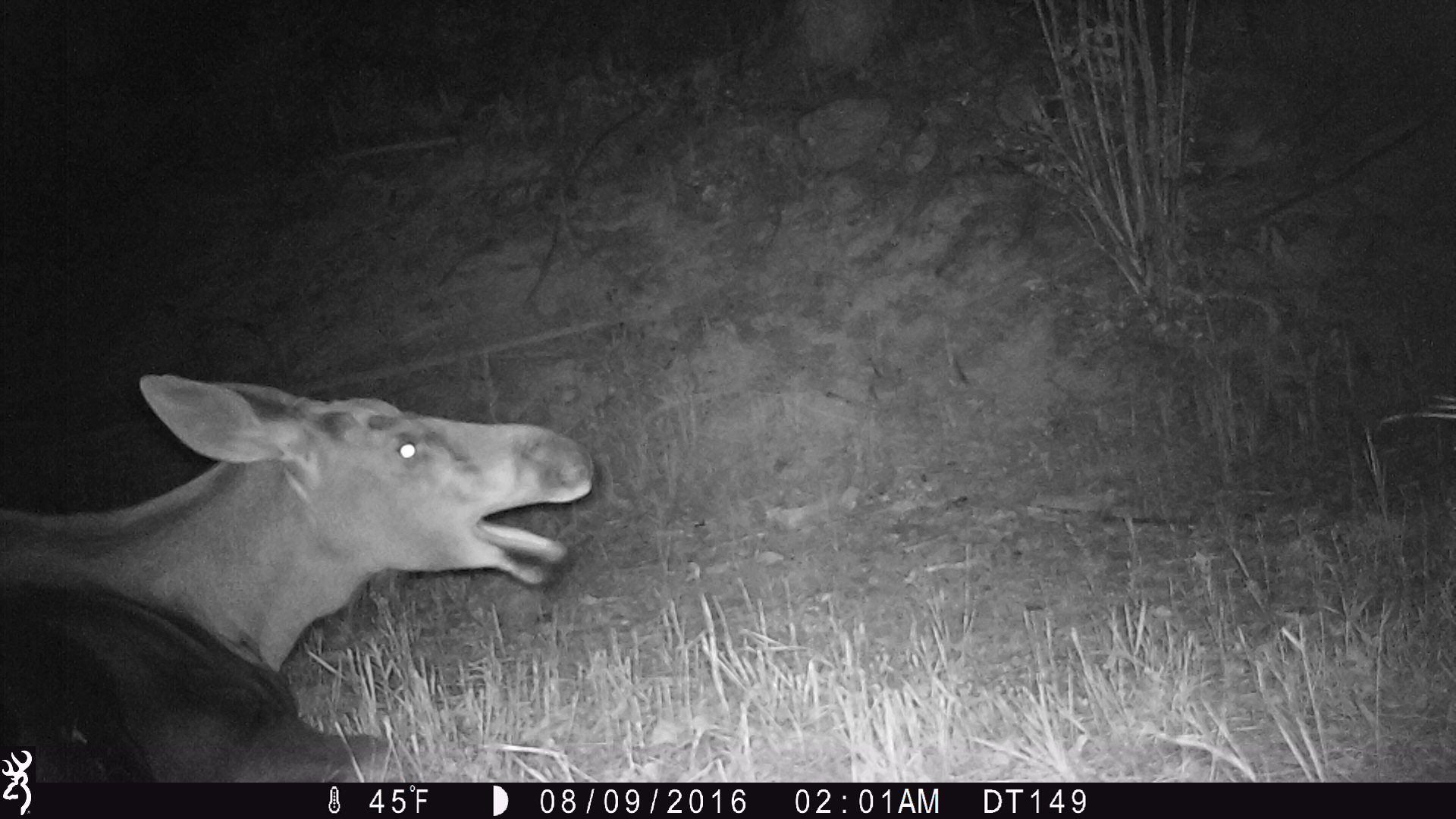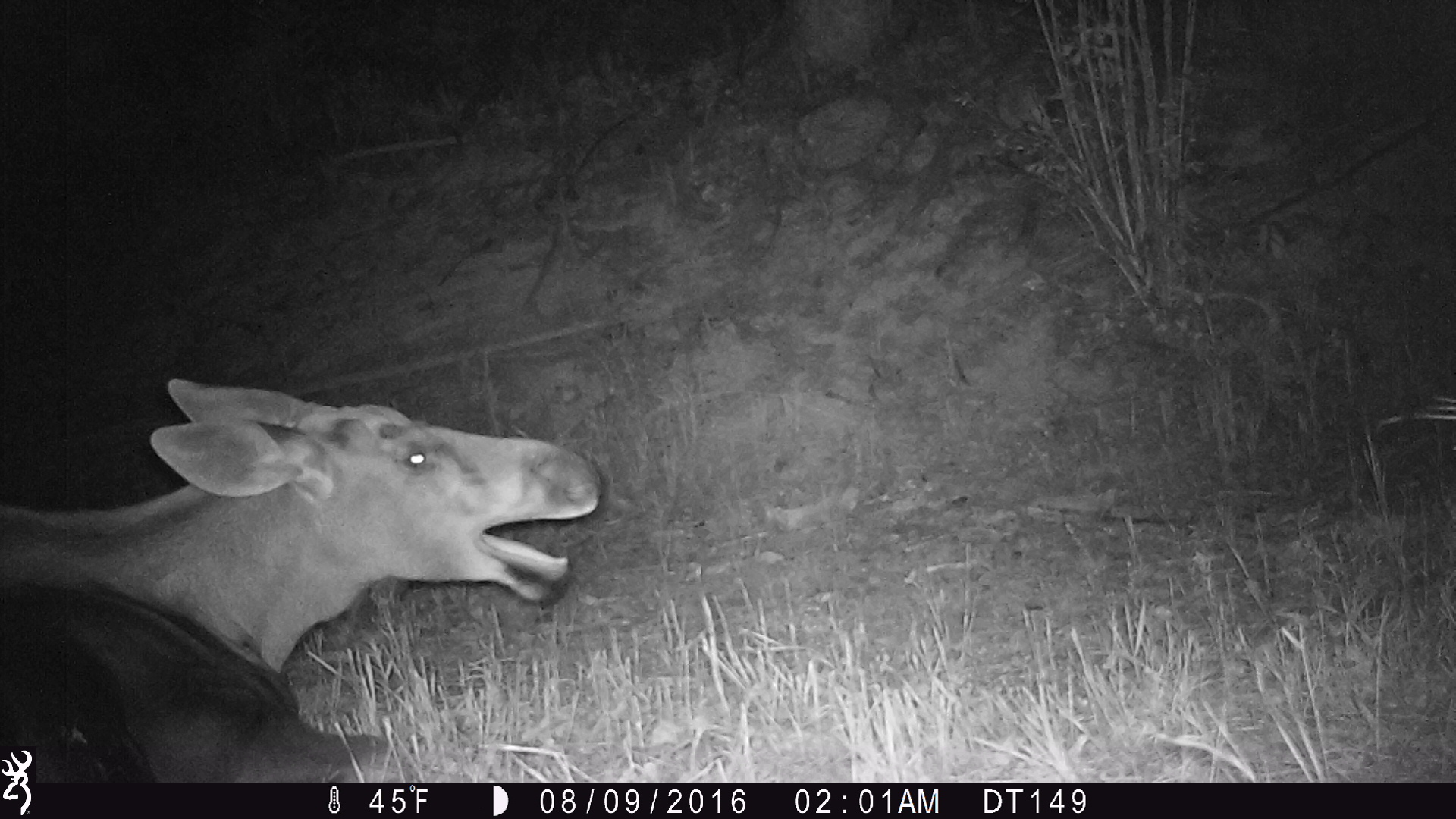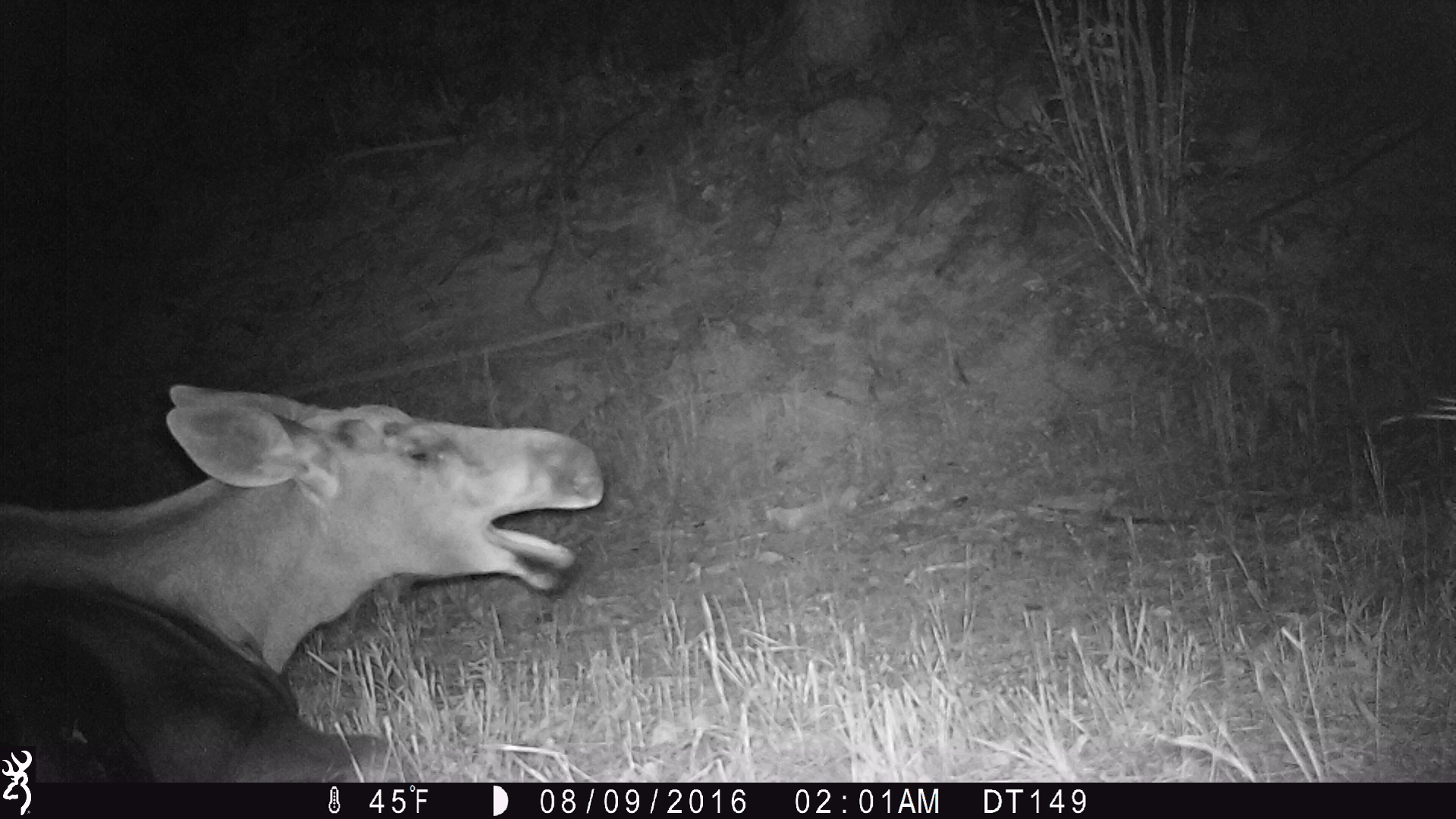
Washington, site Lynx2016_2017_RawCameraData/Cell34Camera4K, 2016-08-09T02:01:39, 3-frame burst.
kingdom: Animalia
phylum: Chordata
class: Mammalia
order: Artiodactyla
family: Cervidae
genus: Alces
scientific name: Alces alces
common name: moose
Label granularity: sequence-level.